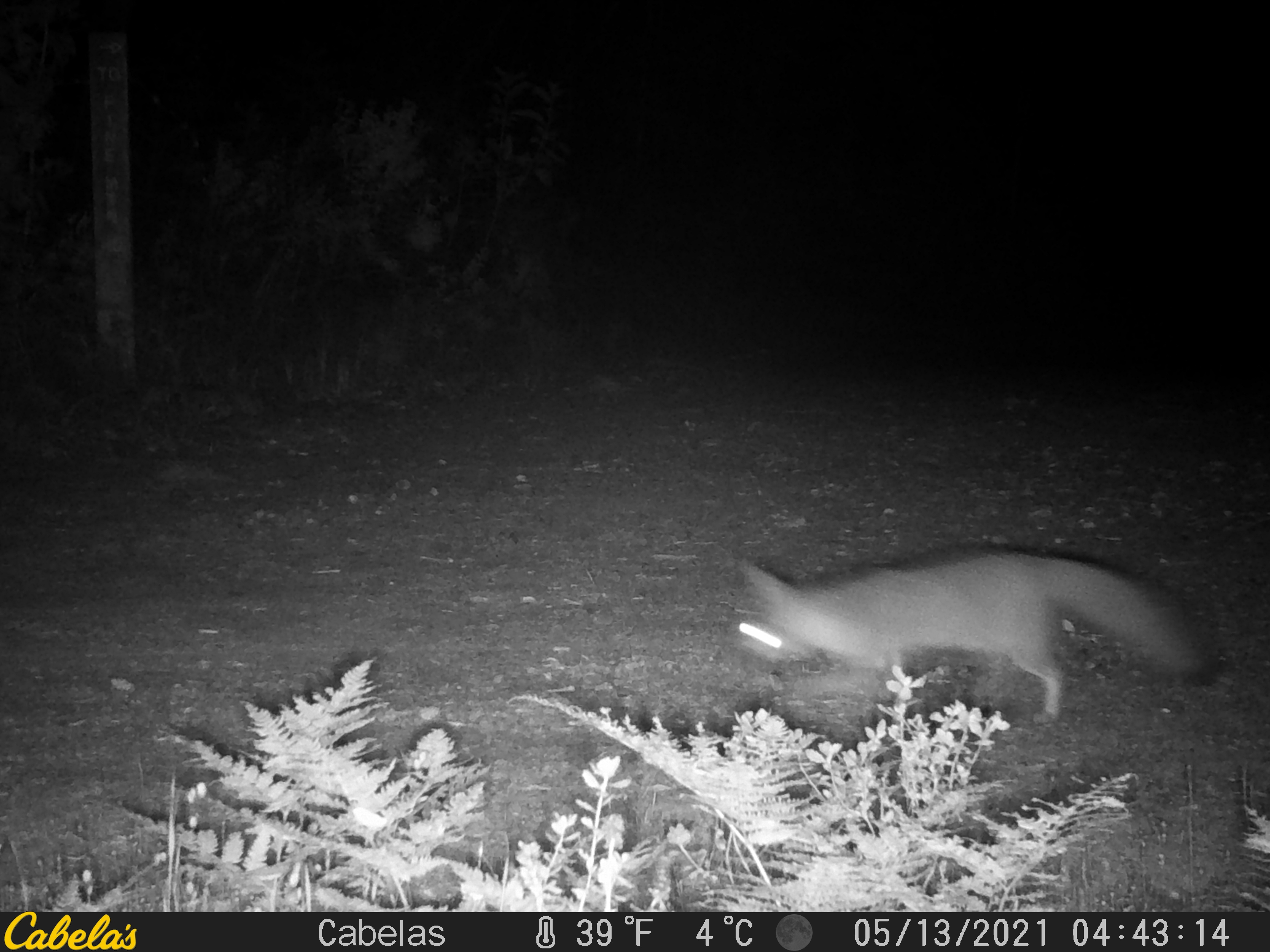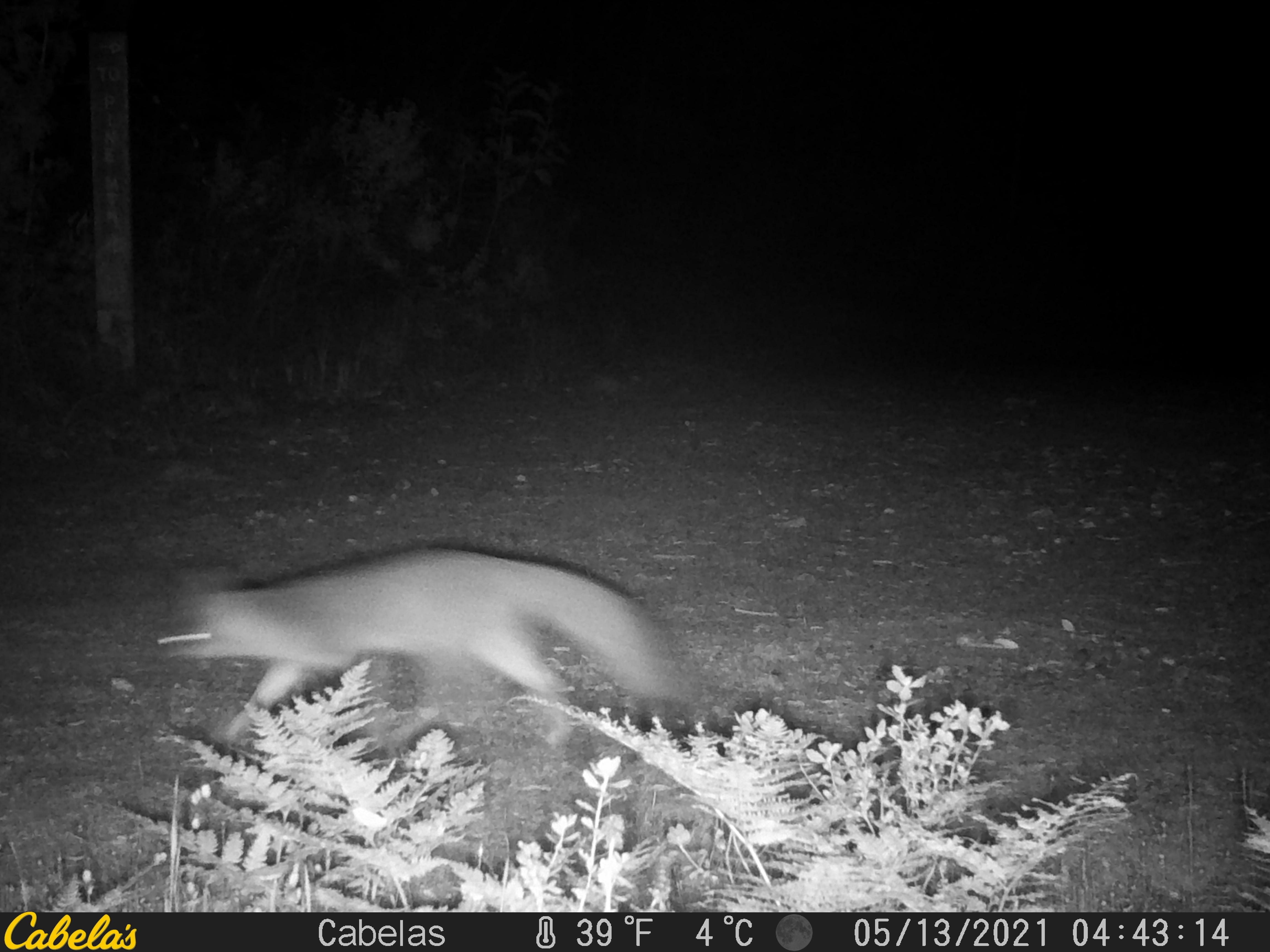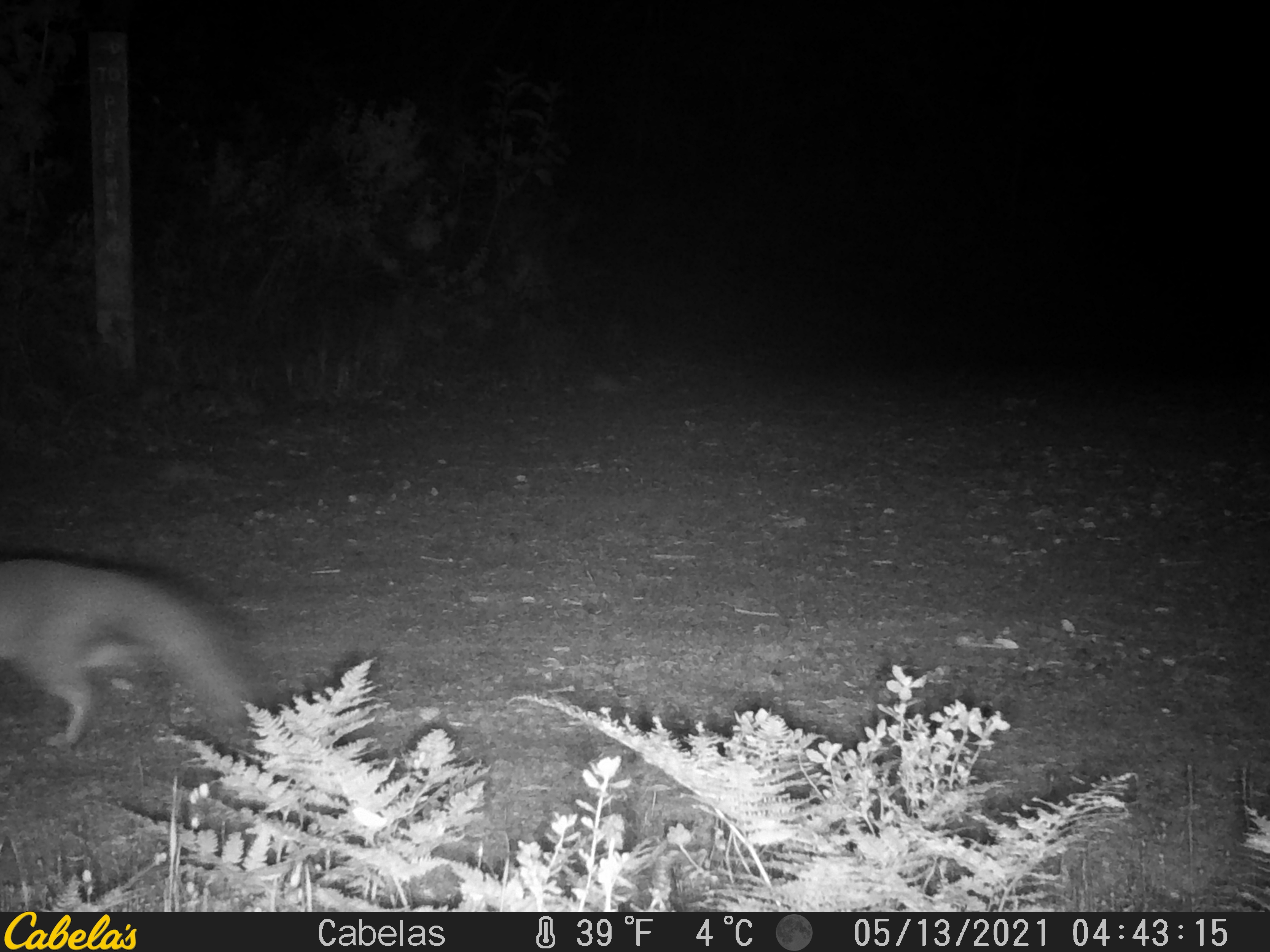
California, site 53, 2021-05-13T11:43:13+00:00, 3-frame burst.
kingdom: Animalia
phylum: Chordata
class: Mammalia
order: Carnivora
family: Canidae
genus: Urocyon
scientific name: Urocyon cinereoargenteus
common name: gray fox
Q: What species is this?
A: Gray fox (Urocyon cinereoargenteus).